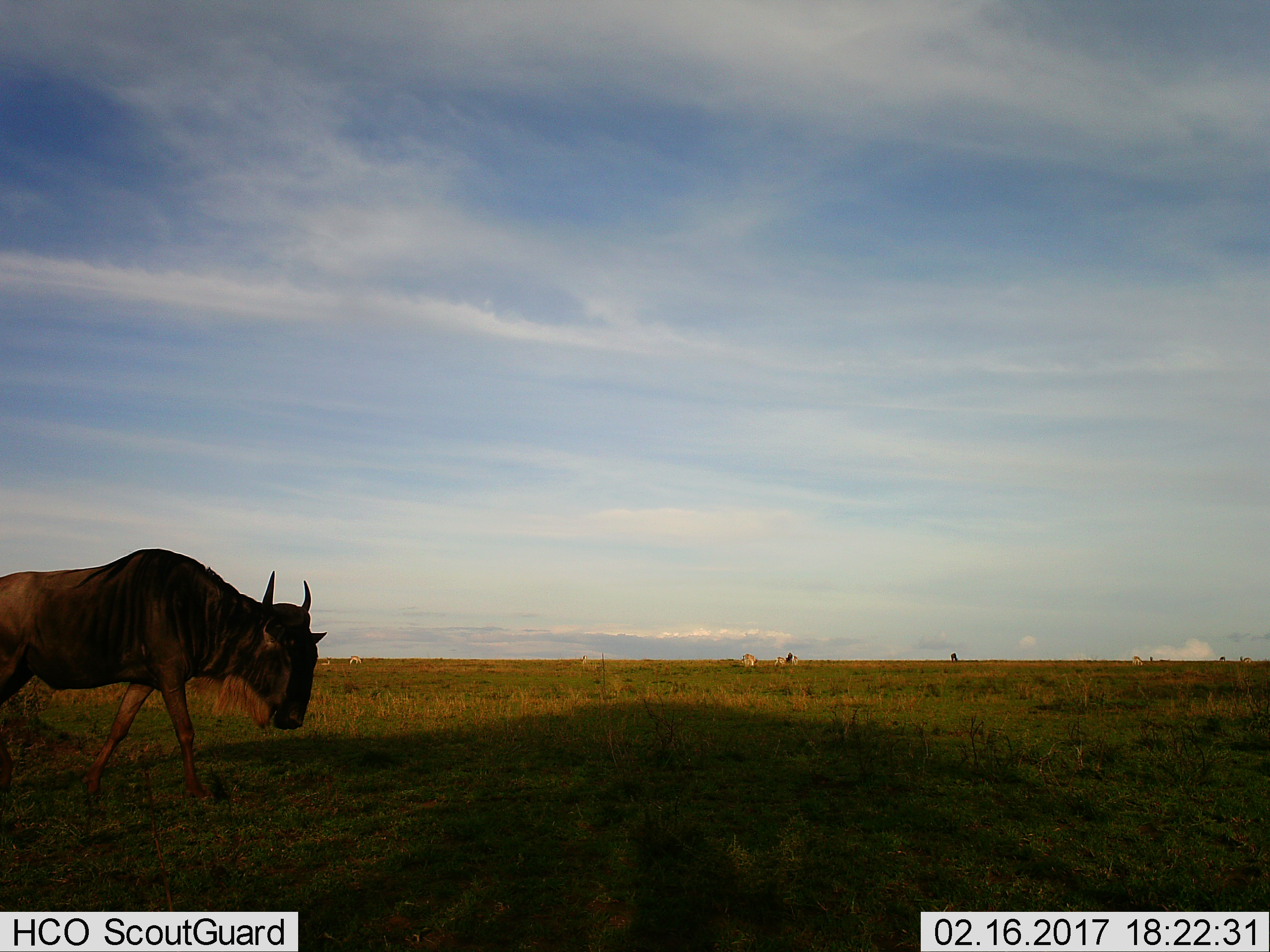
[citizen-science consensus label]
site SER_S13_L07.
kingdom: Animalia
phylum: Chordata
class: Mammalia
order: Artiodactyla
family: Bovidae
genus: Connochaetes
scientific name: Connochaetes taurinus taurinus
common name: blue wildebeest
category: wildebeestblue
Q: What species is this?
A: Wildebeestblue (blue wildebeest) (Connochaetes taurinus taurinus).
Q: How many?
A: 1.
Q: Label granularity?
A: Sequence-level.